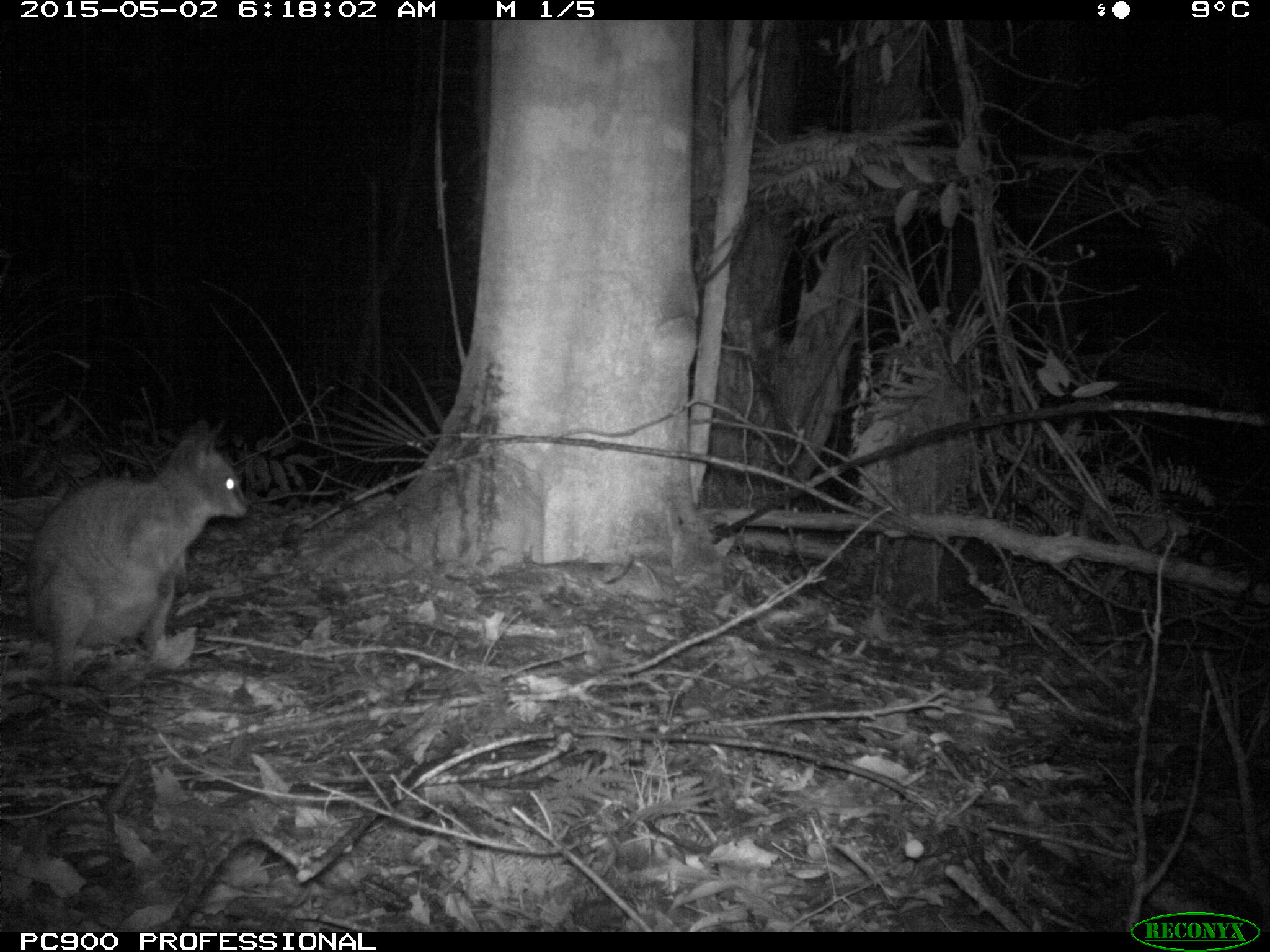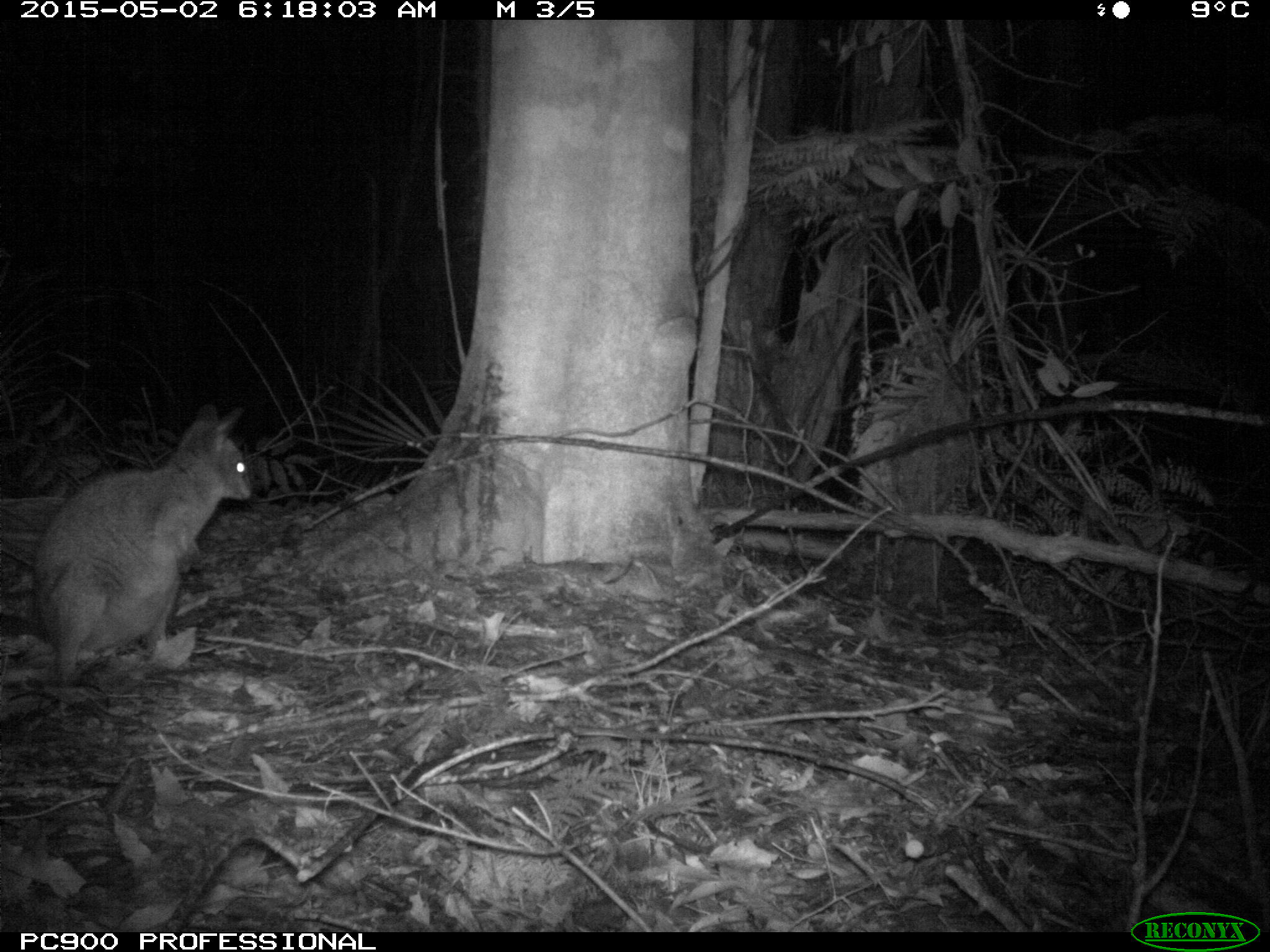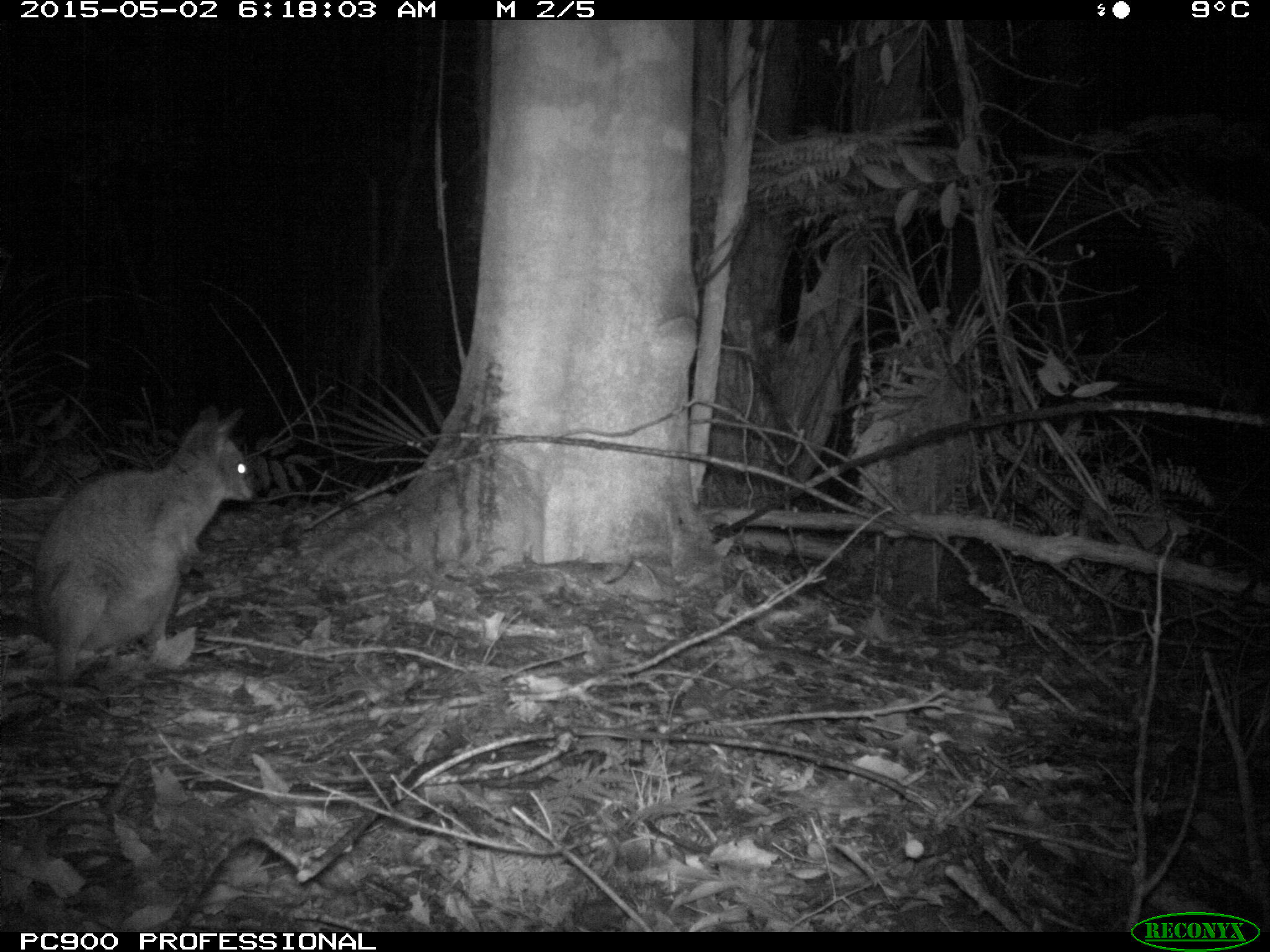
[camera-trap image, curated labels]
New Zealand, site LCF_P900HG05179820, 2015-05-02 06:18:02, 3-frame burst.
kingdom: Animalia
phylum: Chordata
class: Mammalia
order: Diprotodontia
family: Macropodidae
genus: Notamacropus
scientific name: Notamacropus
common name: wallaby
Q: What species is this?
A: Wallaby (Notamacropus).